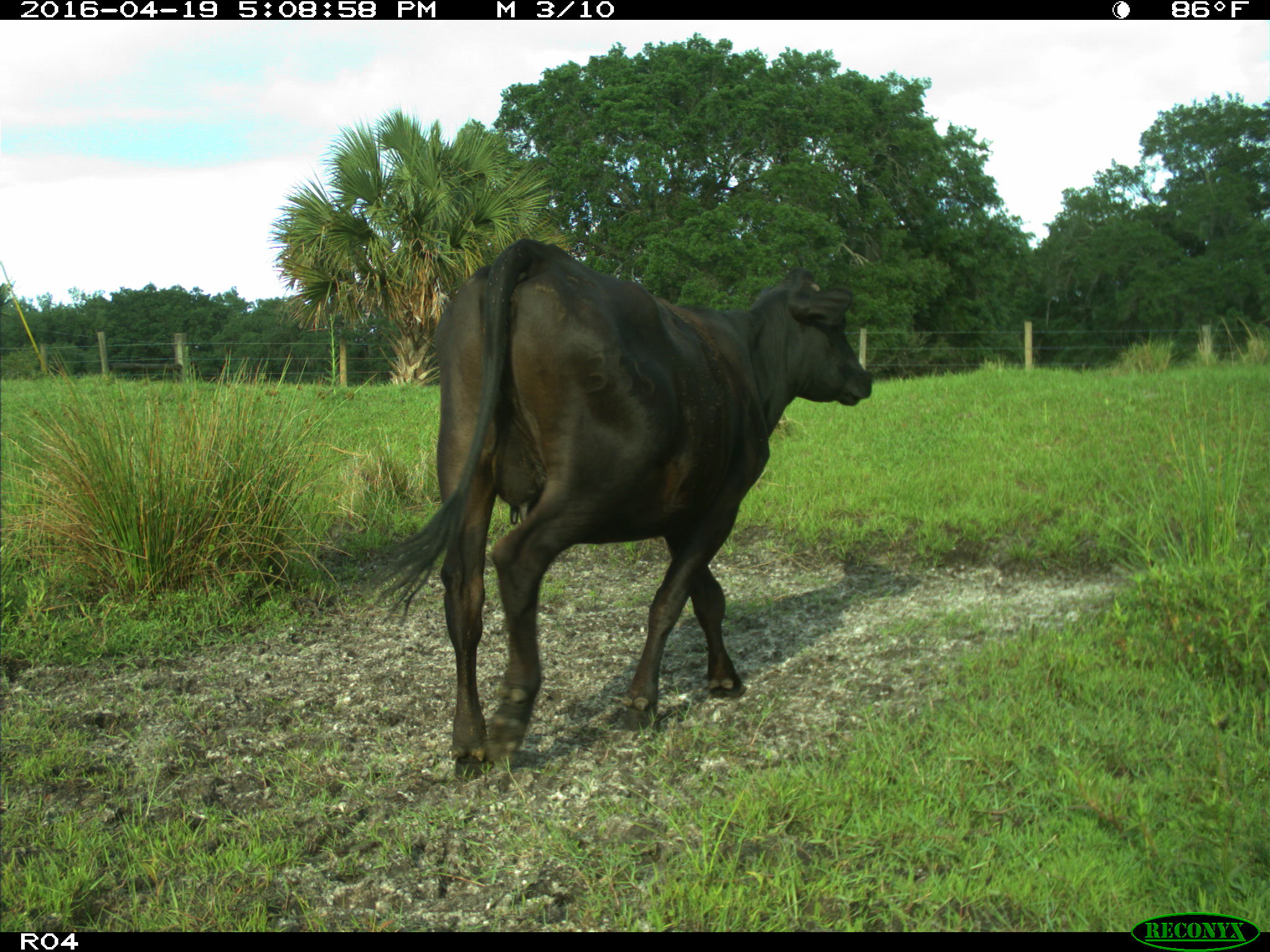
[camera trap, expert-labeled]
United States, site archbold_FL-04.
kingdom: Animalia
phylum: Chordata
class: Mammalia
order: Artiodactyla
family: Bovidae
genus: Bos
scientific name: Bos taurus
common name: domestic cow